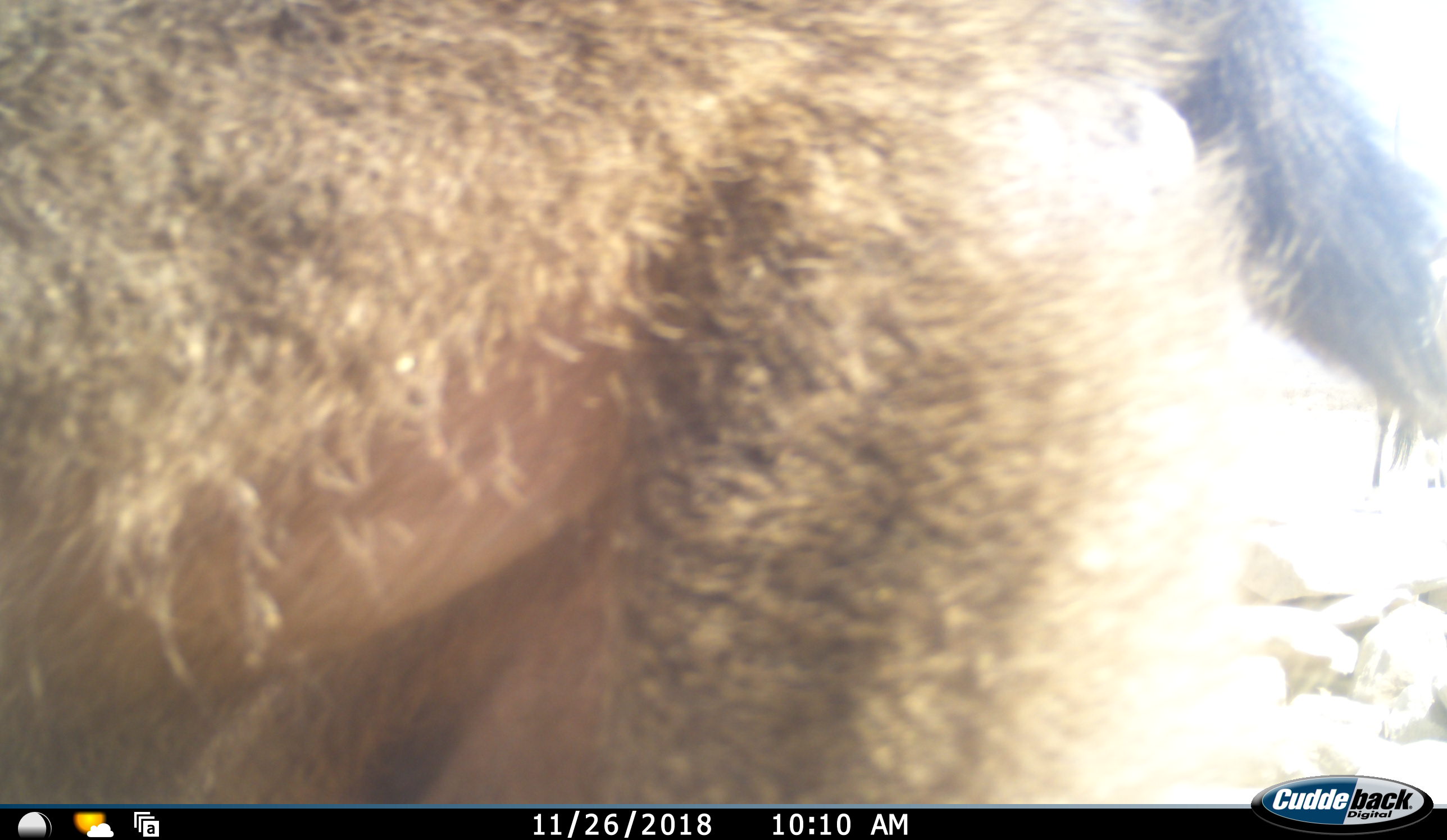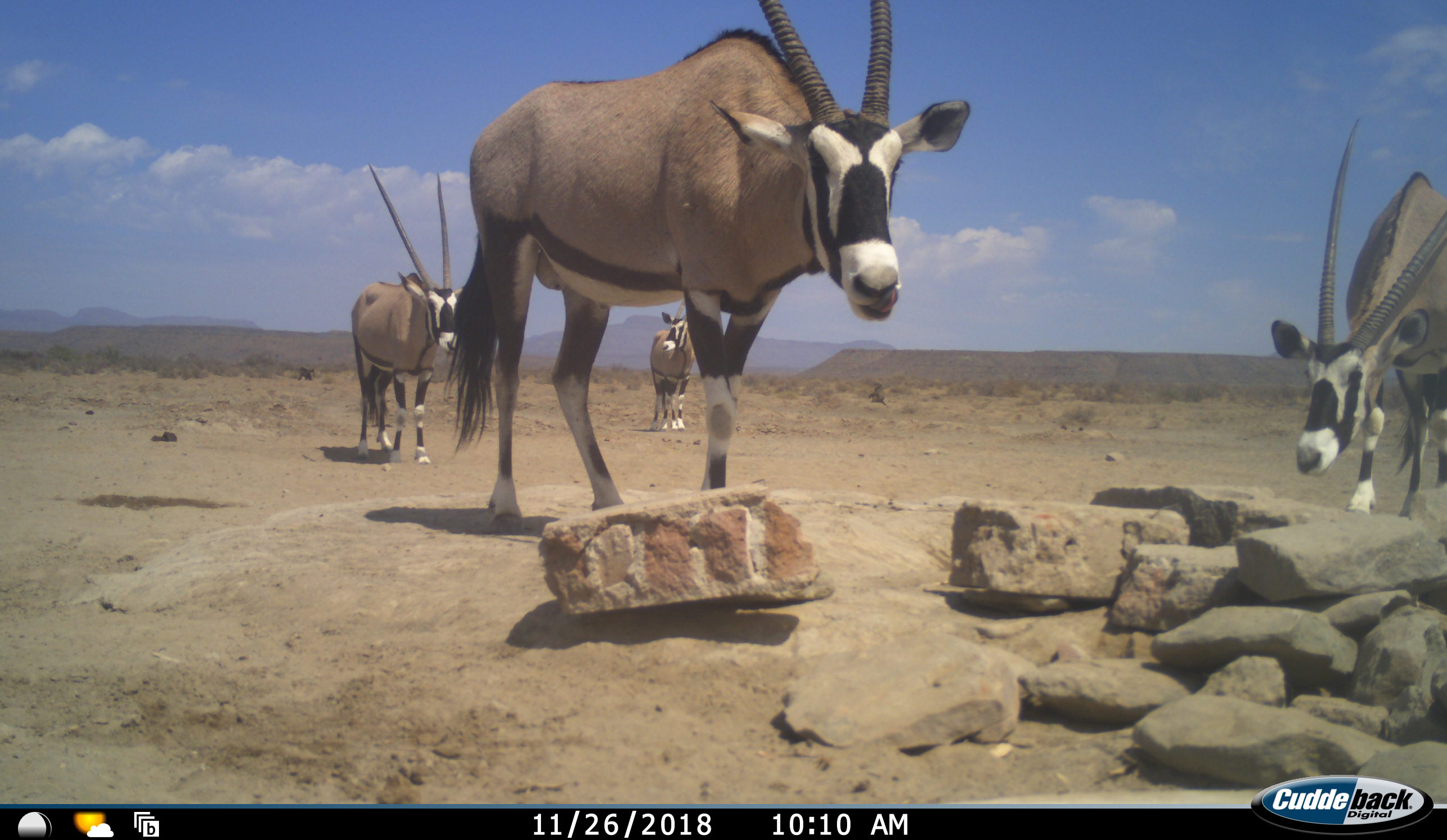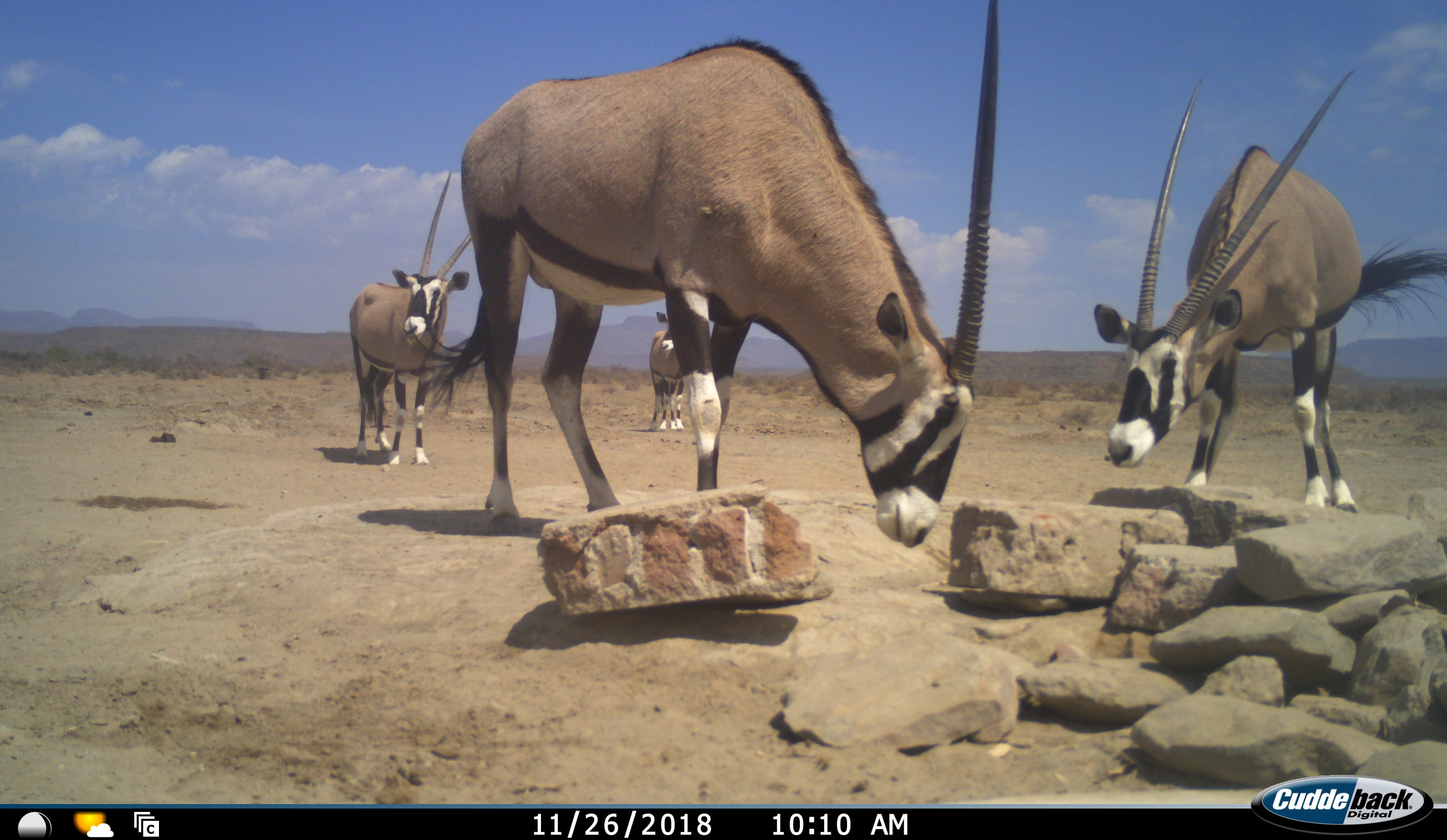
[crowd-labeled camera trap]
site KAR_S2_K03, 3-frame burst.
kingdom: Animalia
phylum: Chordata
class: Mammalia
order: Primates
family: Cercopithecidae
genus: Papio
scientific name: Papio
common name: baboon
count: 1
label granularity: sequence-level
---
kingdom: Animalia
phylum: Chordata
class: Mammalia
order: Artiodactyla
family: Bovidae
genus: Oryx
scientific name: Oryx gazella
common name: gemsbok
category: oryx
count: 4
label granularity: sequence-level